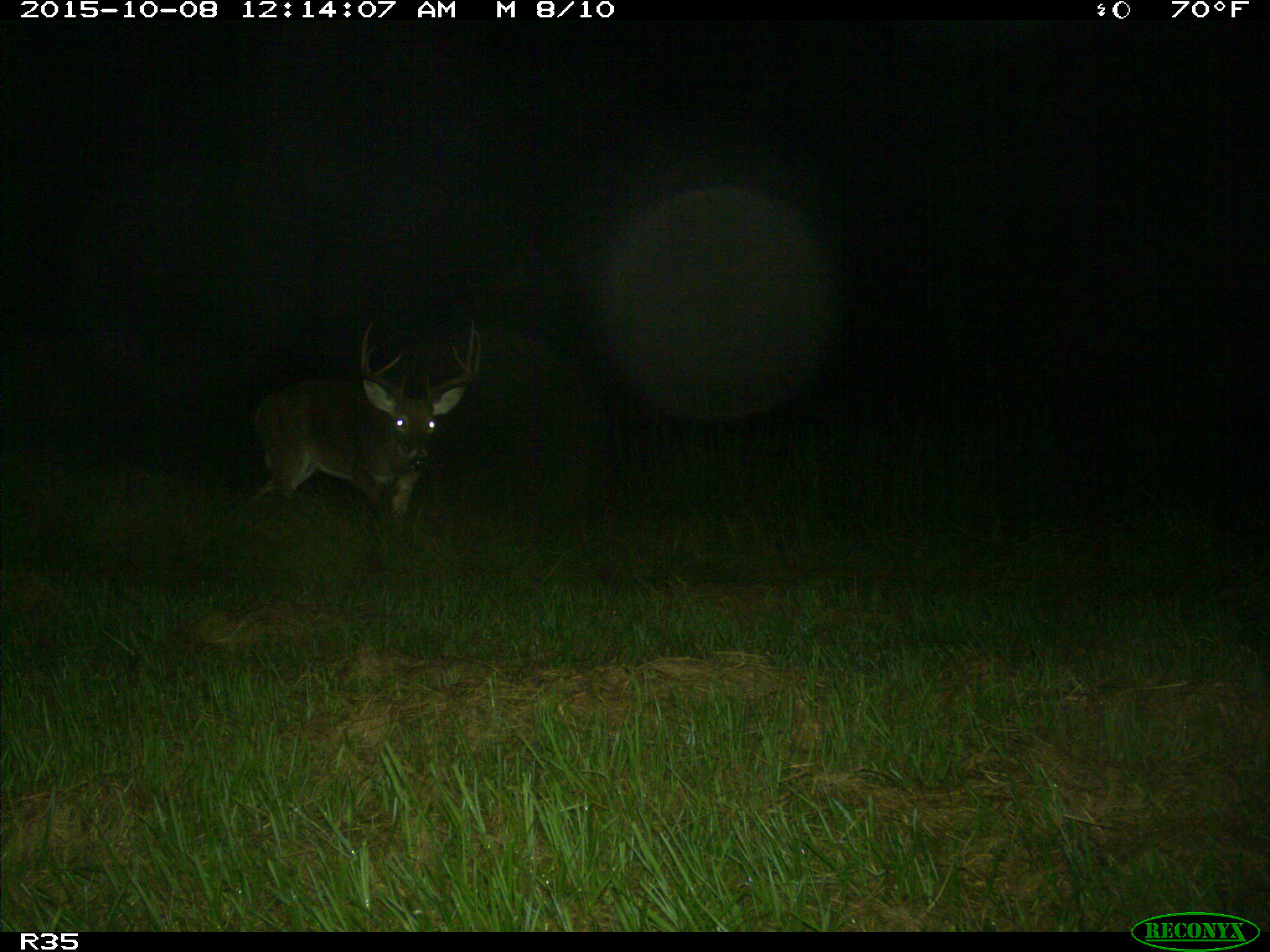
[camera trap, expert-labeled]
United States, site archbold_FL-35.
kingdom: Animalia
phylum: Chordata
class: Mammalia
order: Artiodactyla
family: Cervidae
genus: Odocoileus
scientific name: Odocoileus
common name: deer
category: unidentified deer